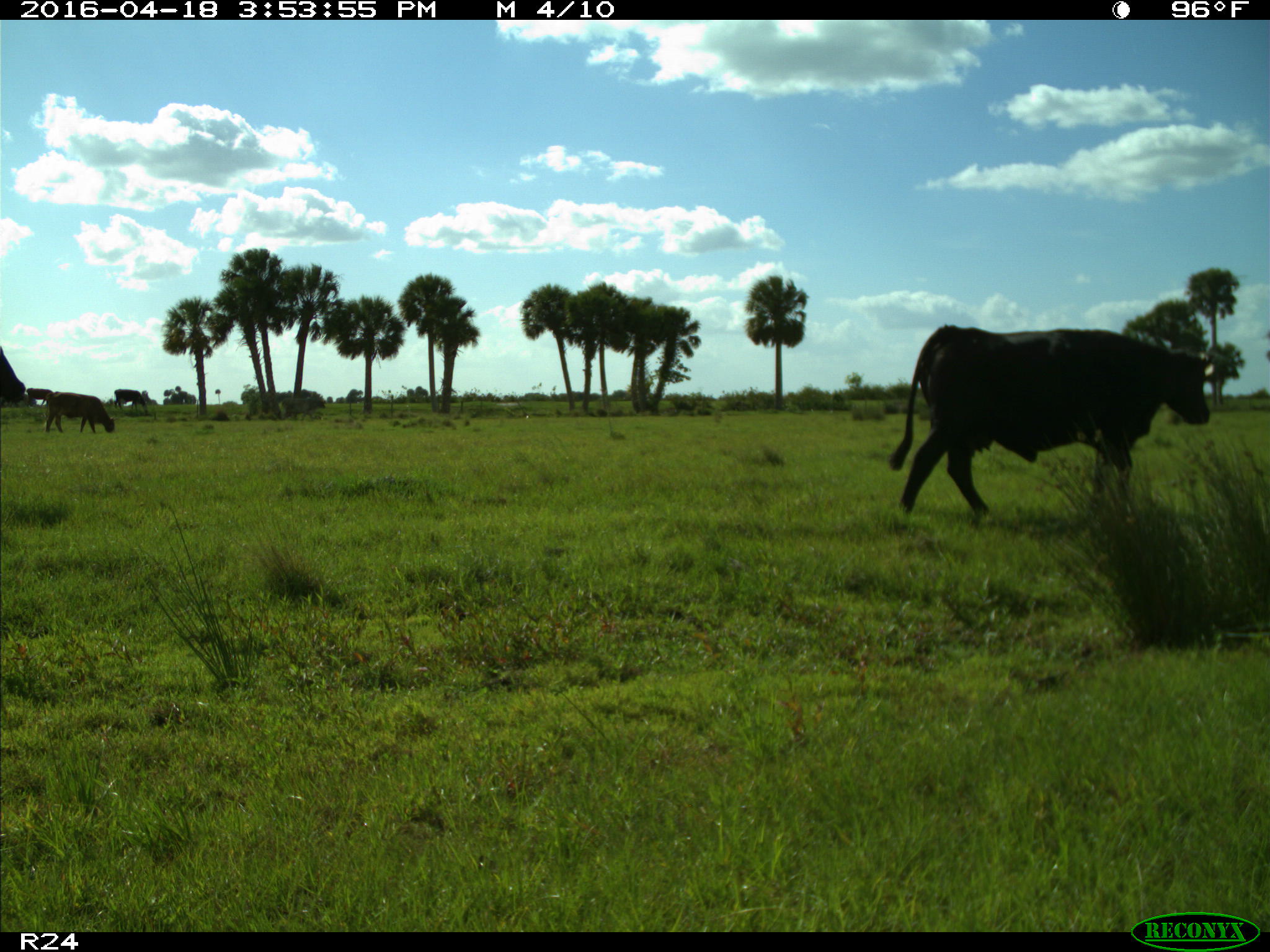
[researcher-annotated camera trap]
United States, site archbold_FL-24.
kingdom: Animalia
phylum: Chordata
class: Mammalia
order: Artiodactyla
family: Bovidae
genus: Bos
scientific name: Bos taurus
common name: domestic cow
Bos taurus (domestic cow).